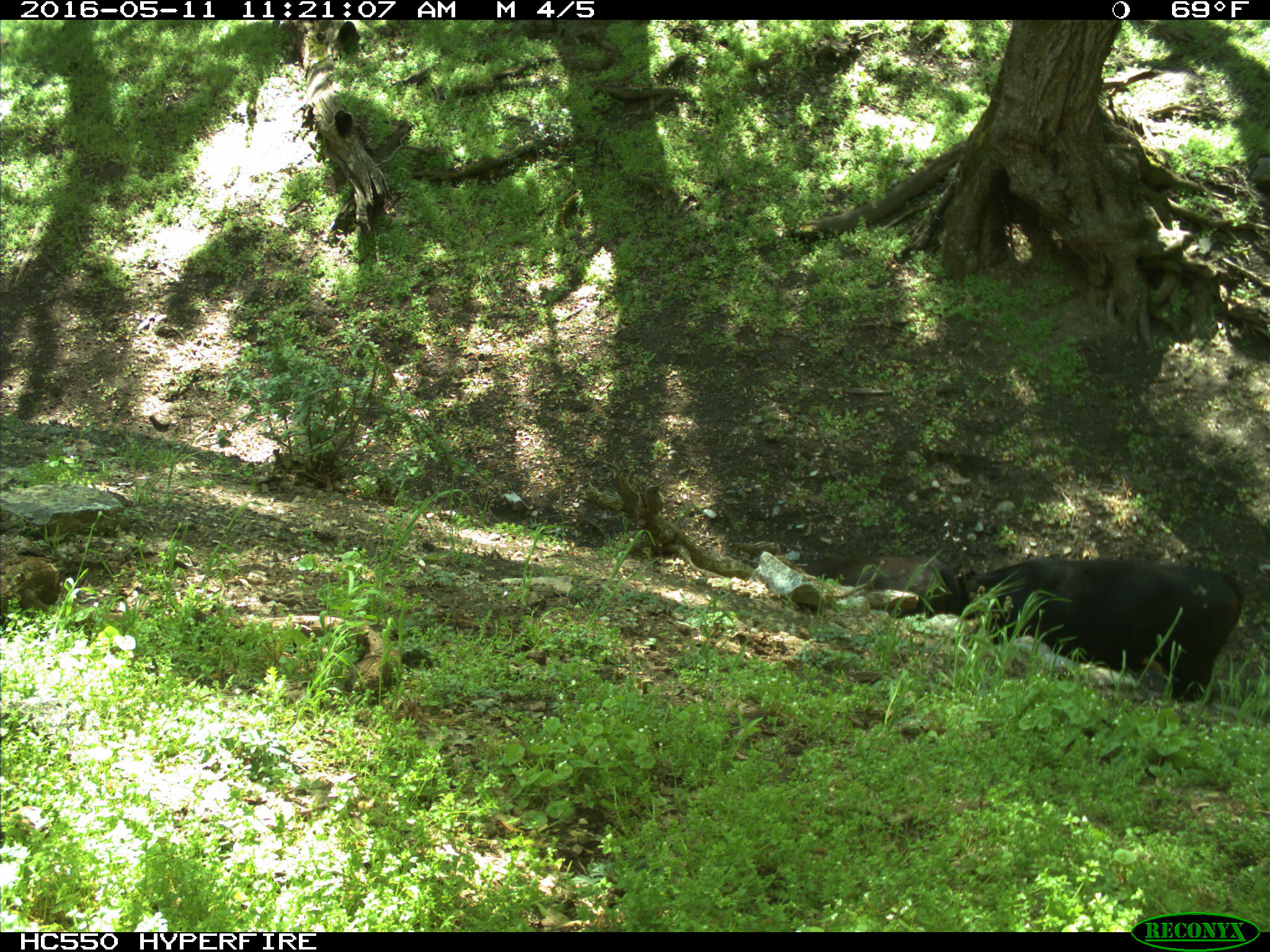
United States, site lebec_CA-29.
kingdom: Animalia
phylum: Chordata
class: Mammalia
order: Artiodactyla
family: Bovidae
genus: Bos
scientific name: Bos taurus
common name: domestic cow